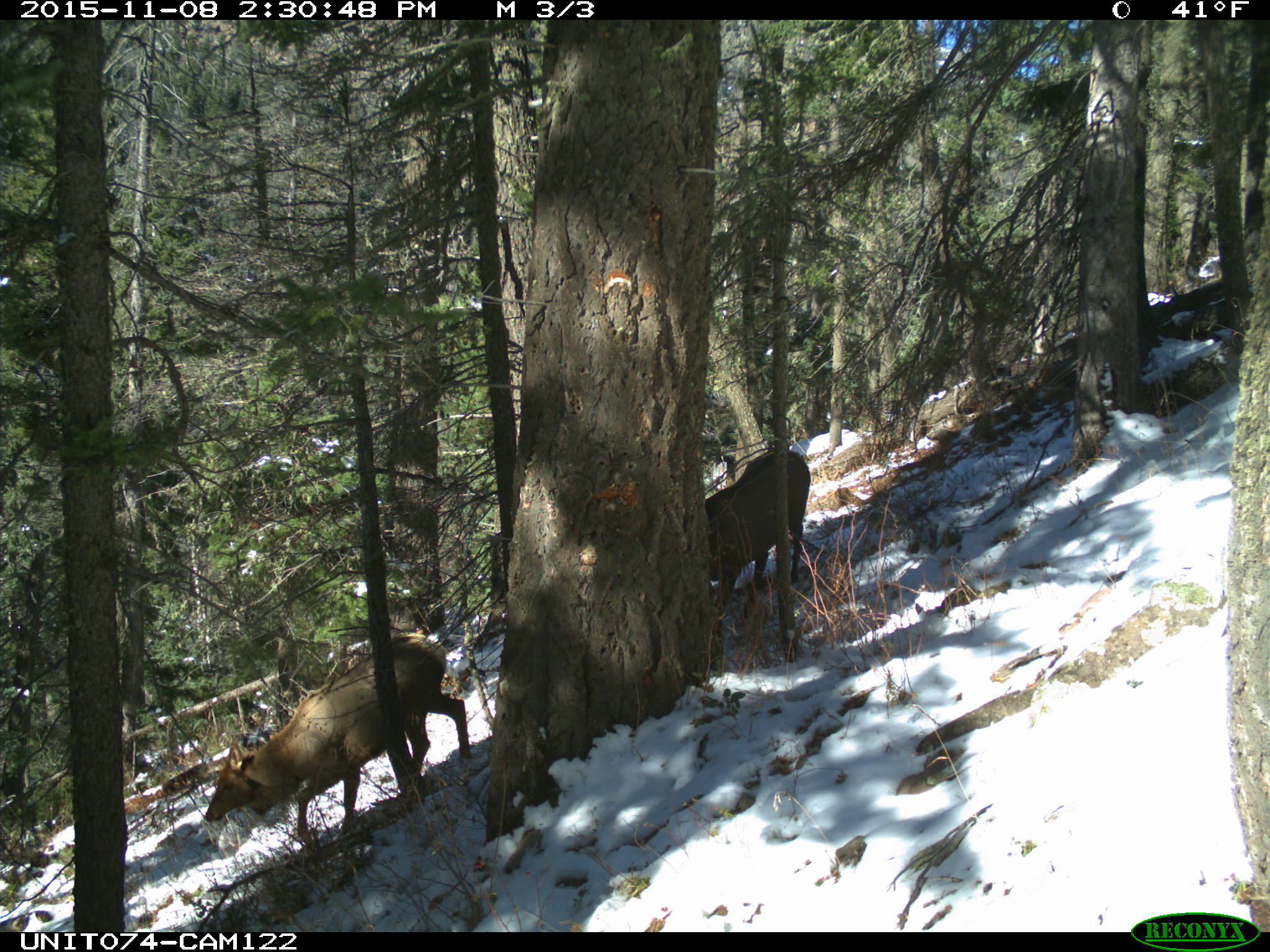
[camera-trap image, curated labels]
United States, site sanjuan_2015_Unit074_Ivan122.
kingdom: Animalia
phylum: Chordata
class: Mammalia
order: Artiodactyla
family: Cervidae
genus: Cervus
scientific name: Cervus elaphus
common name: red deer